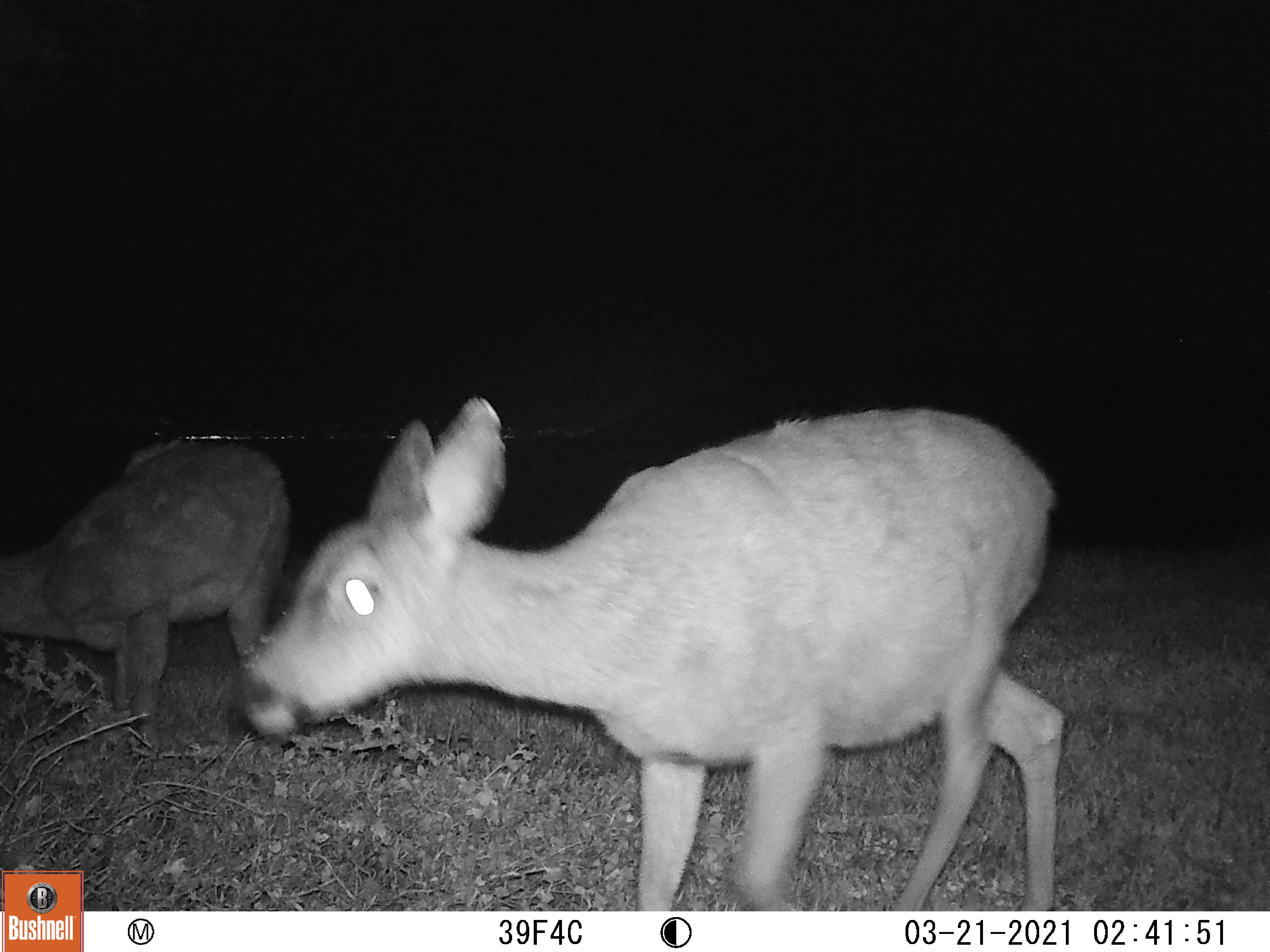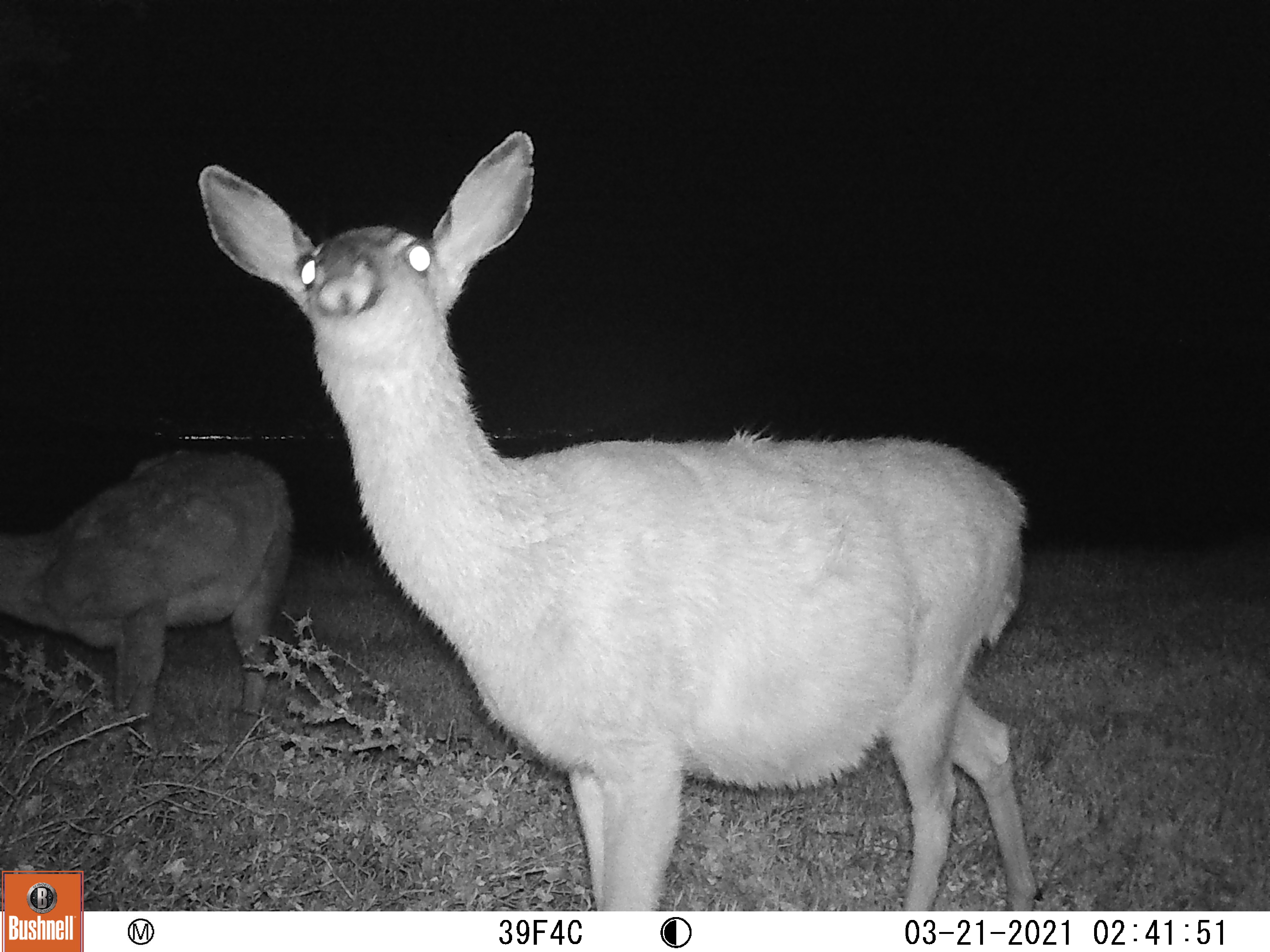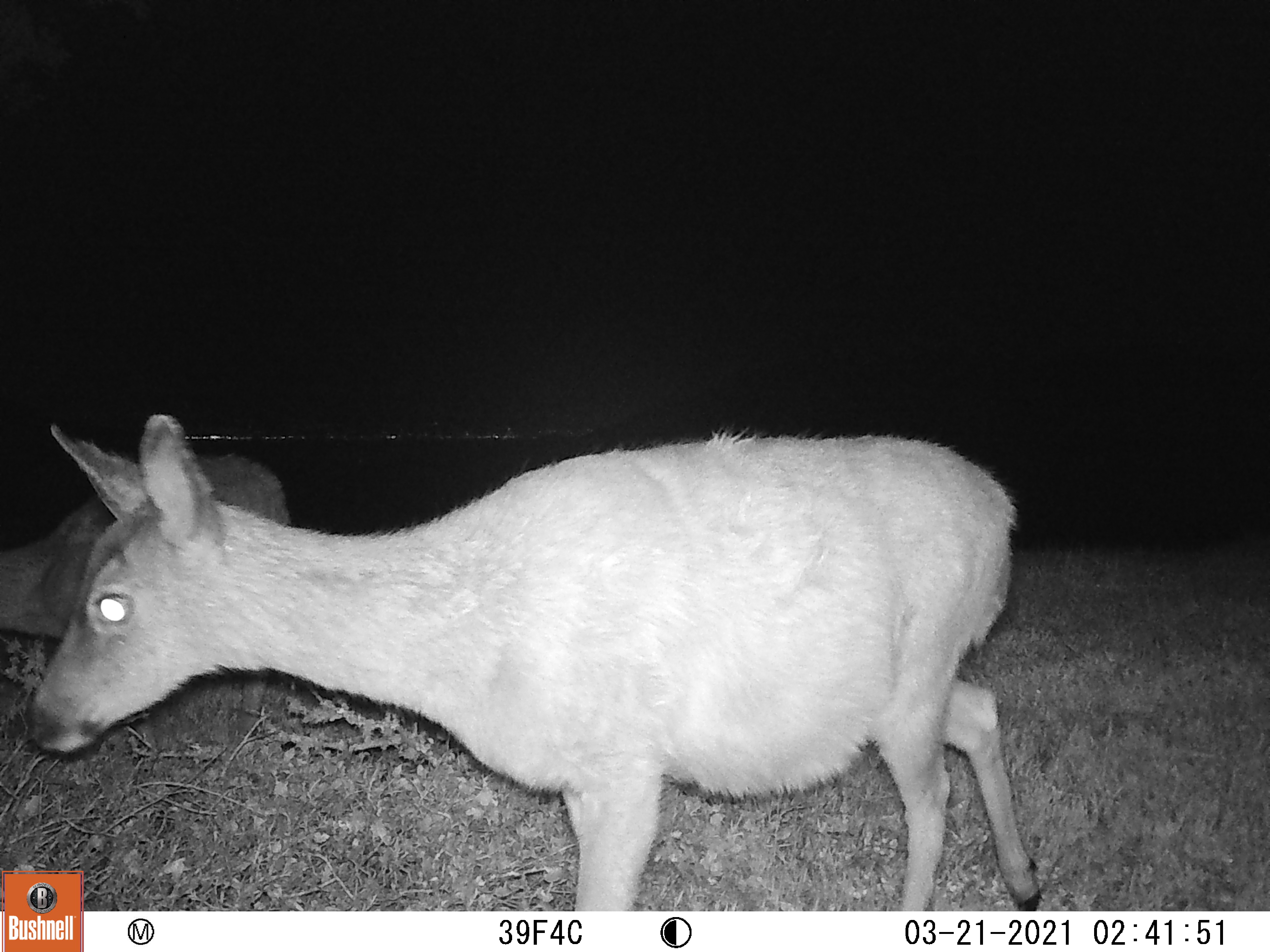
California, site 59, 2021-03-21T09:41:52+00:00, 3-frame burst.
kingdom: Animalia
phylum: Chordata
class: Mammalia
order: Artiodactyla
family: Cervidae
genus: Odocoileus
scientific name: Odocoileus hemionus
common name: mule deer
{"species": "mule deer (Odocoileus hemionus)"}